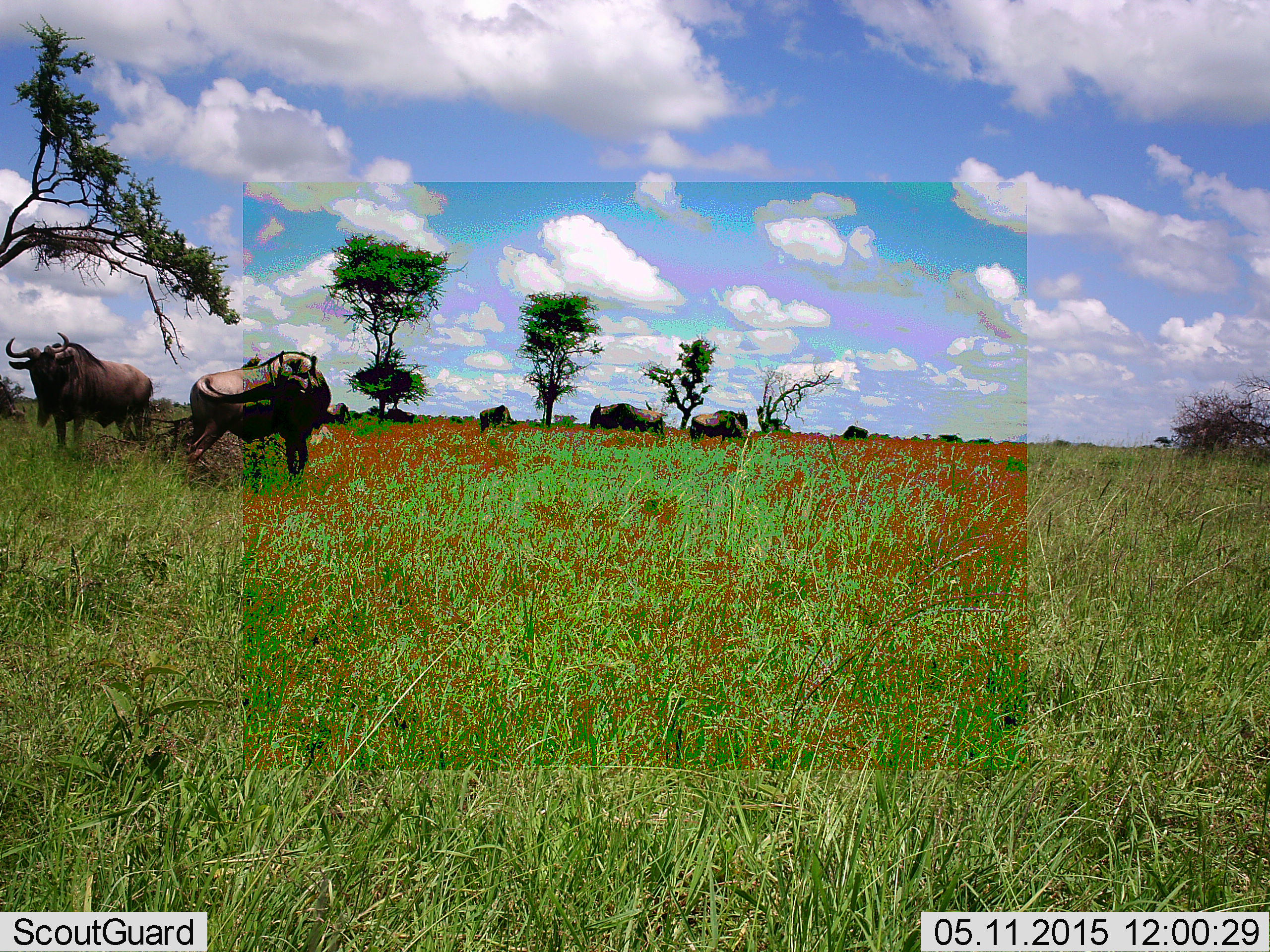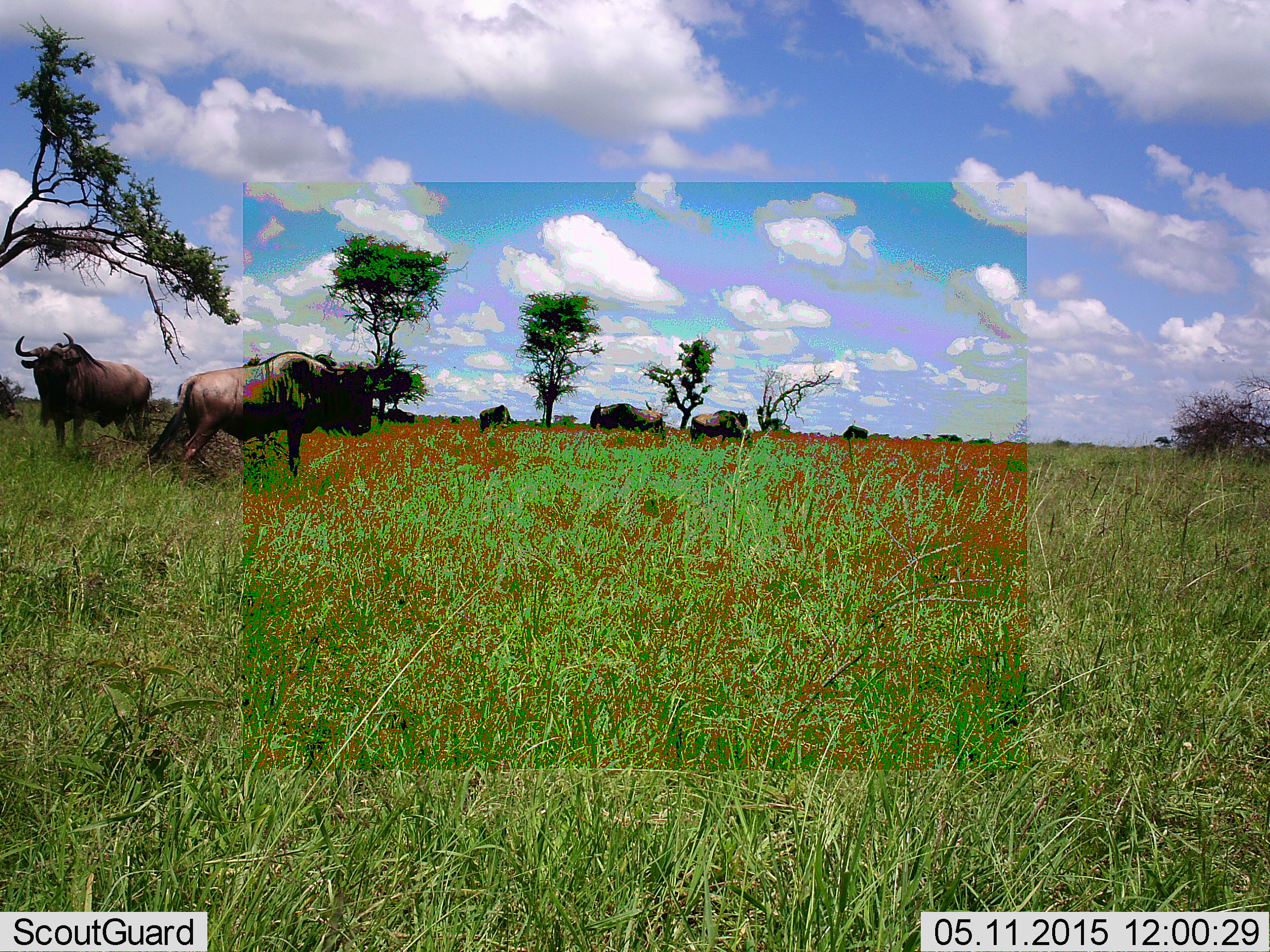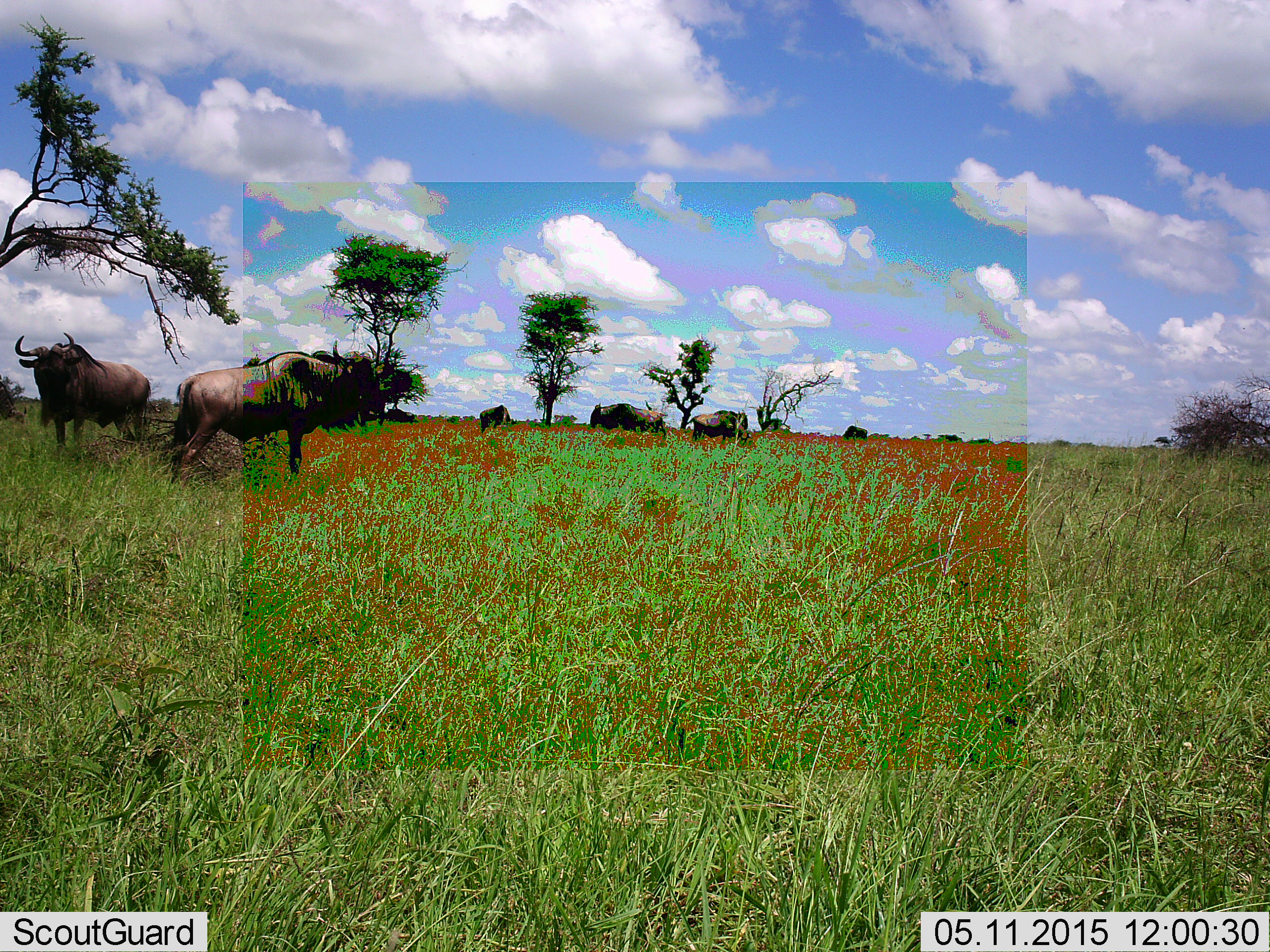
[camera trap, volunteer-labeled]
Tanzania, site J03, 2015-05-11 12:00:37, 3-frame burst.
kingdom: Animalia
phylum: Chordata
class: Mammalia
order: Artiodactyla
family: Bovidae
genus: Connochaetes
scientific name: Connochaetes taurinus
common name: blue wildebeest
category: wildebeest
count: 5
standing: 91%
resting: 18%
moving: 9%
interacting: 0%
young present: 0%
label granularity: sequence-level